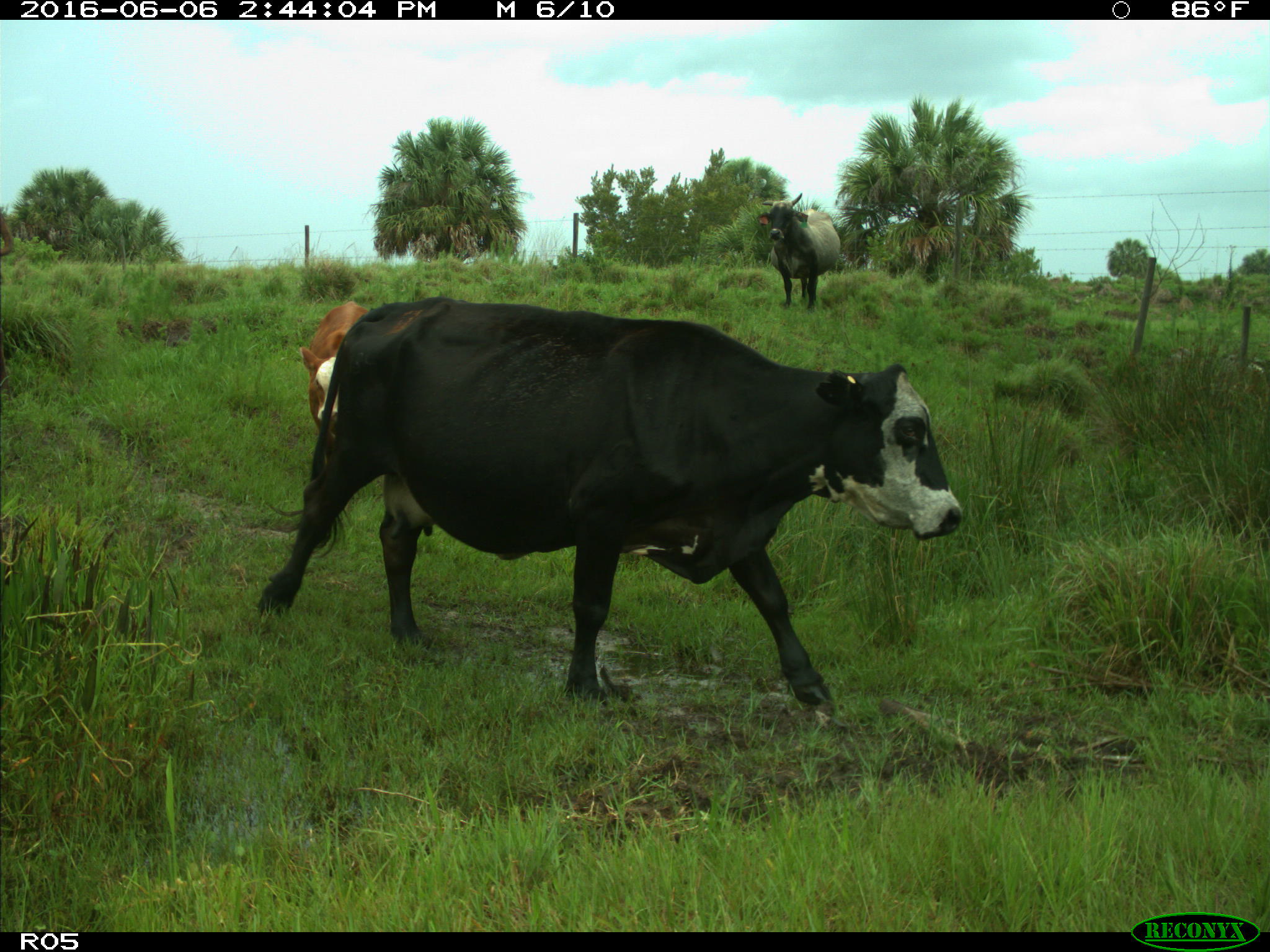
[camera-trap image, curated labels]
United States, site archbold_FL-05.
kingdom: Animalia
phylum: Chordata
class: Mammalia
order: Artiodactyla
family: Bovidae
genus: Bos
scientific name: Bos taurus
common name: domestic cow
Bos taurus (domestic cow).